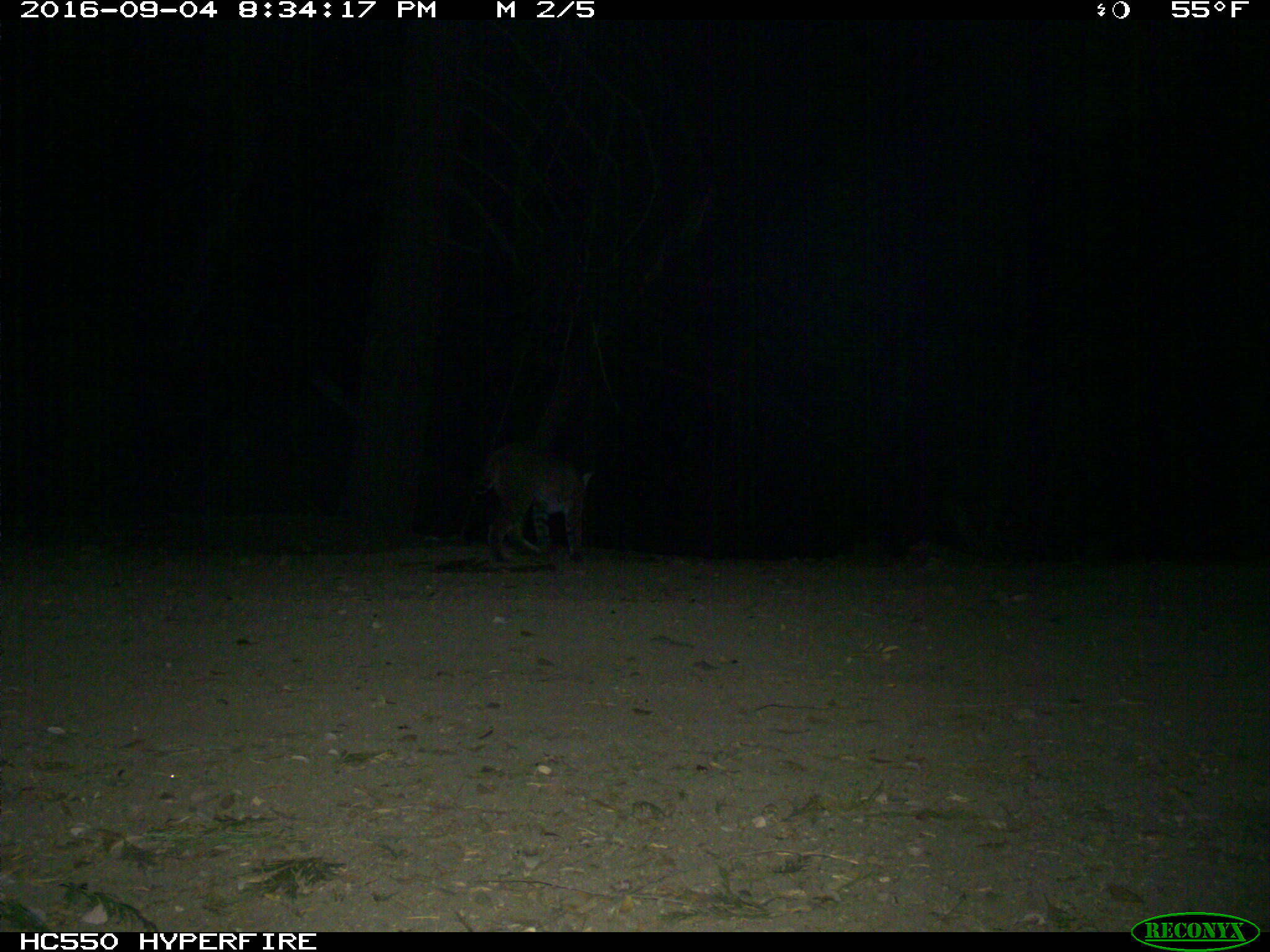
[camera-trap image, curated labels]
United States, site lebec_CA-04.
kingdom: Animalia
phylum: Chordata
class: Mammalia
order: Carnivora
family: Felidae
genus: Lynx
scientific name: Lynx rufus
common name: bobcat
Lynx rufus (bobcat).